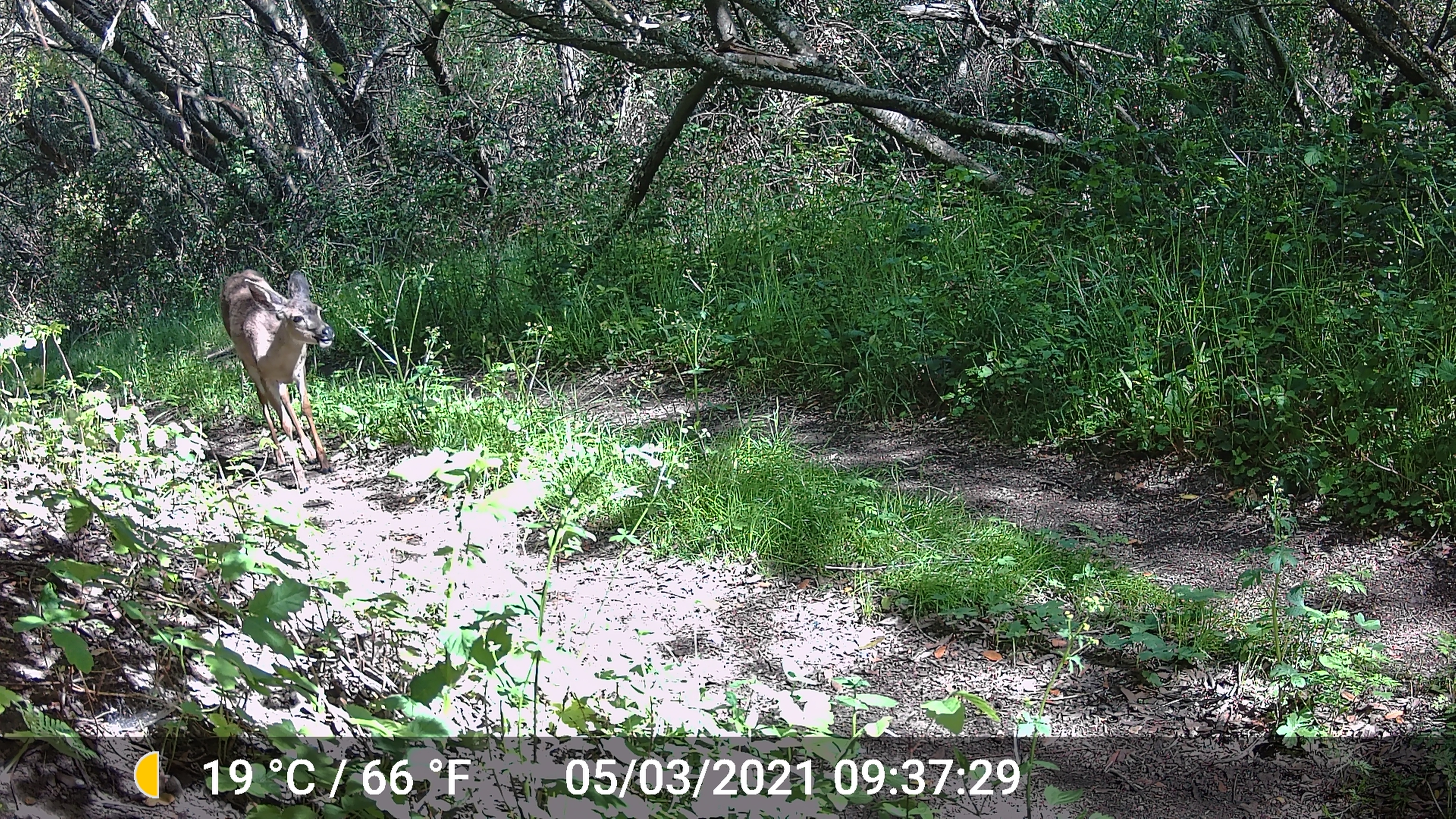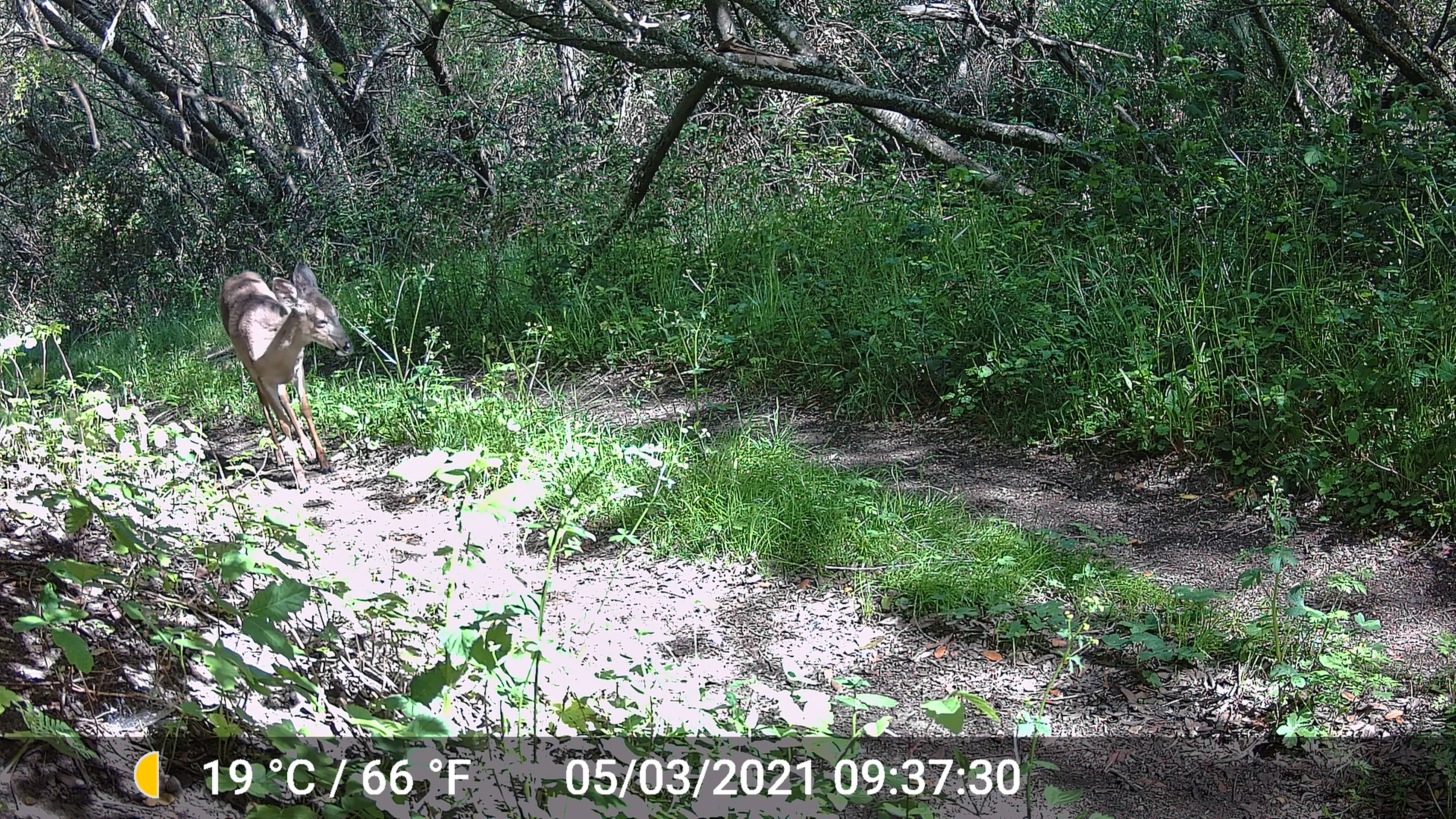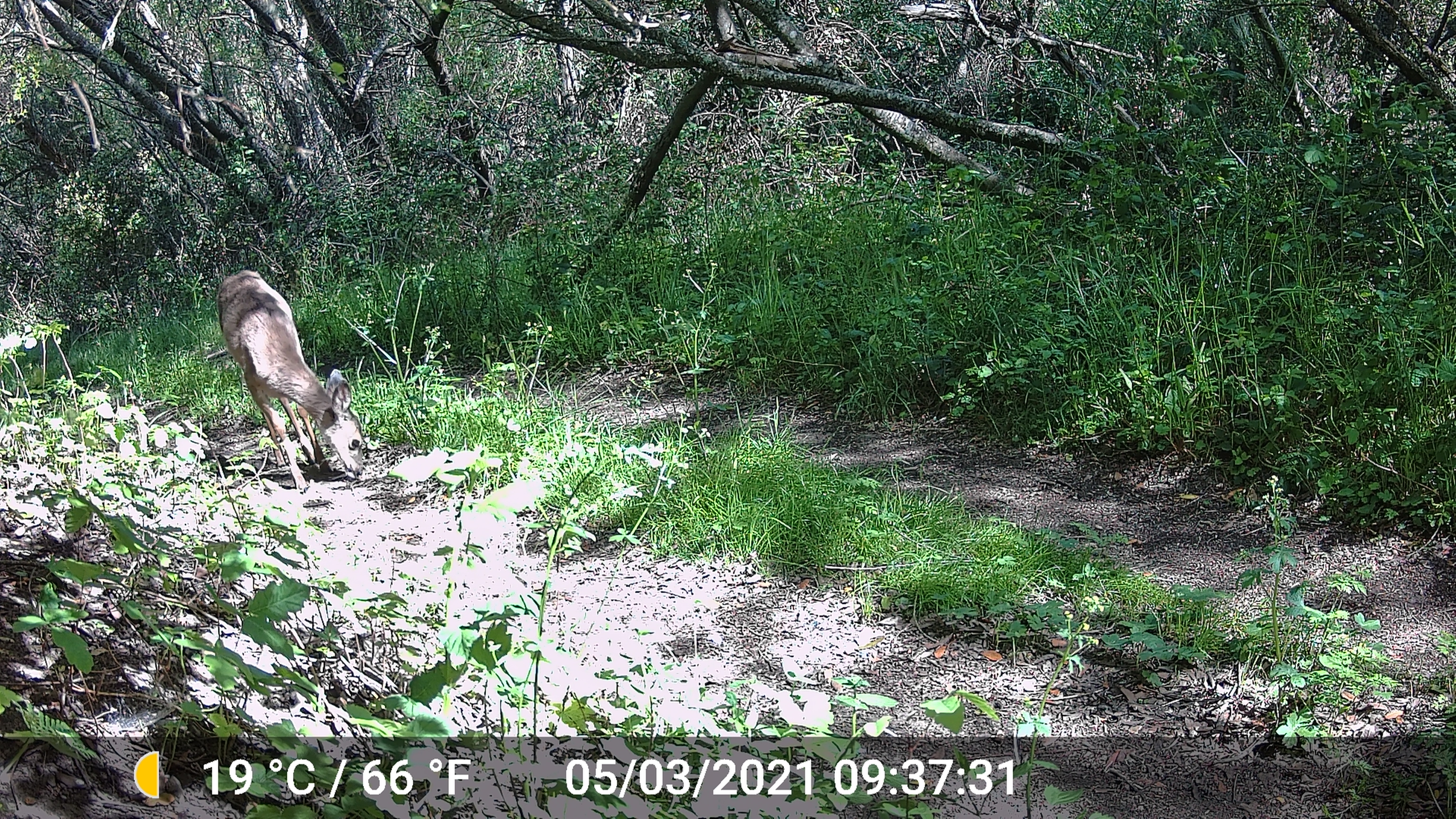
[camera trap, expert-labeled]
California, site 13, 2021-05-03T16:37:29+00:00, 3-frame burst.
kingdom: Animalia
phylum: Chordata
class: Mammalia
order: Artiodactyla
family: Cervidae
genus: Odocoileus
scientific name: Odocoileus hemionus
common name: mule deer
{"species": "mule deer (Odocoileus hemionus)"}